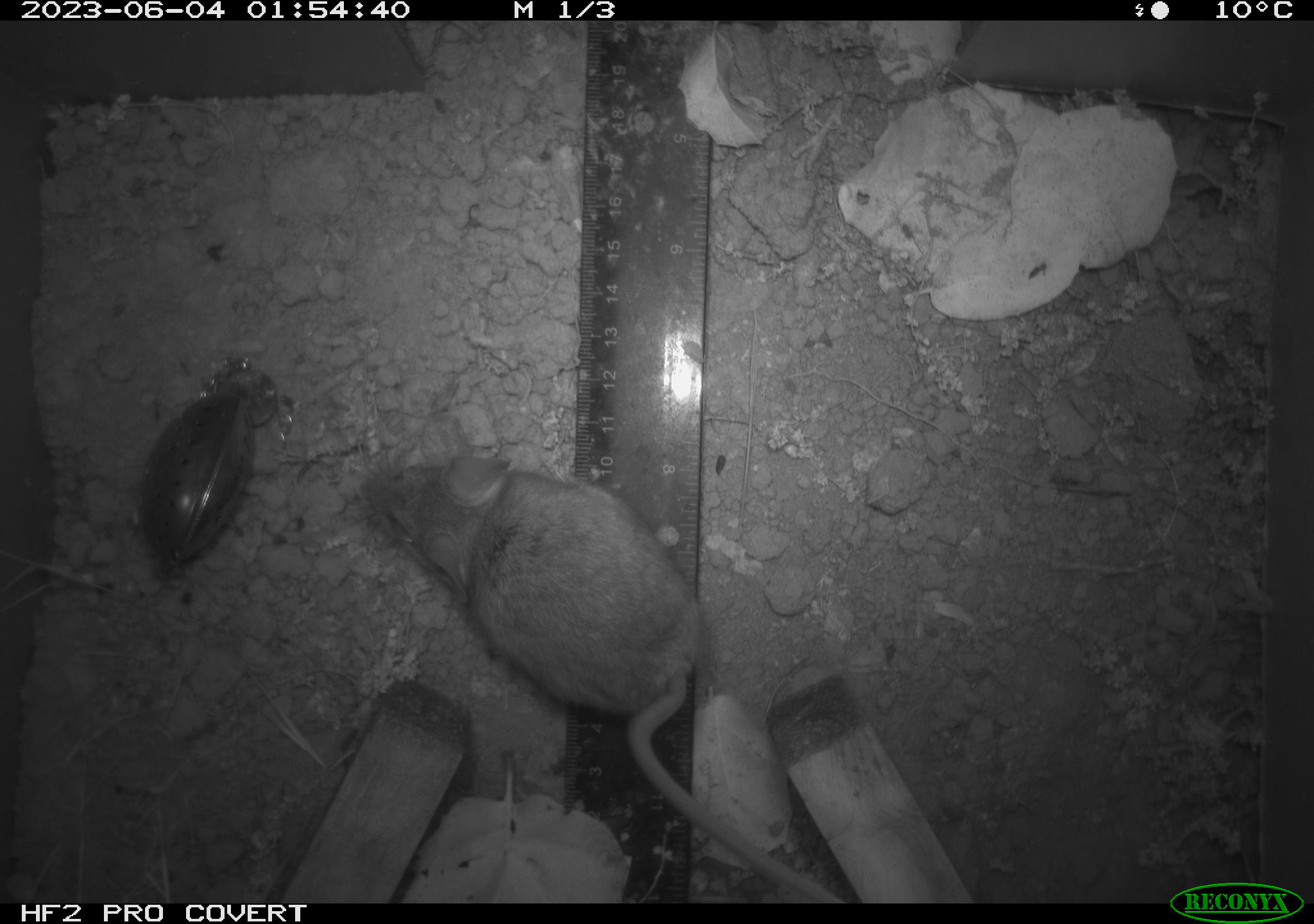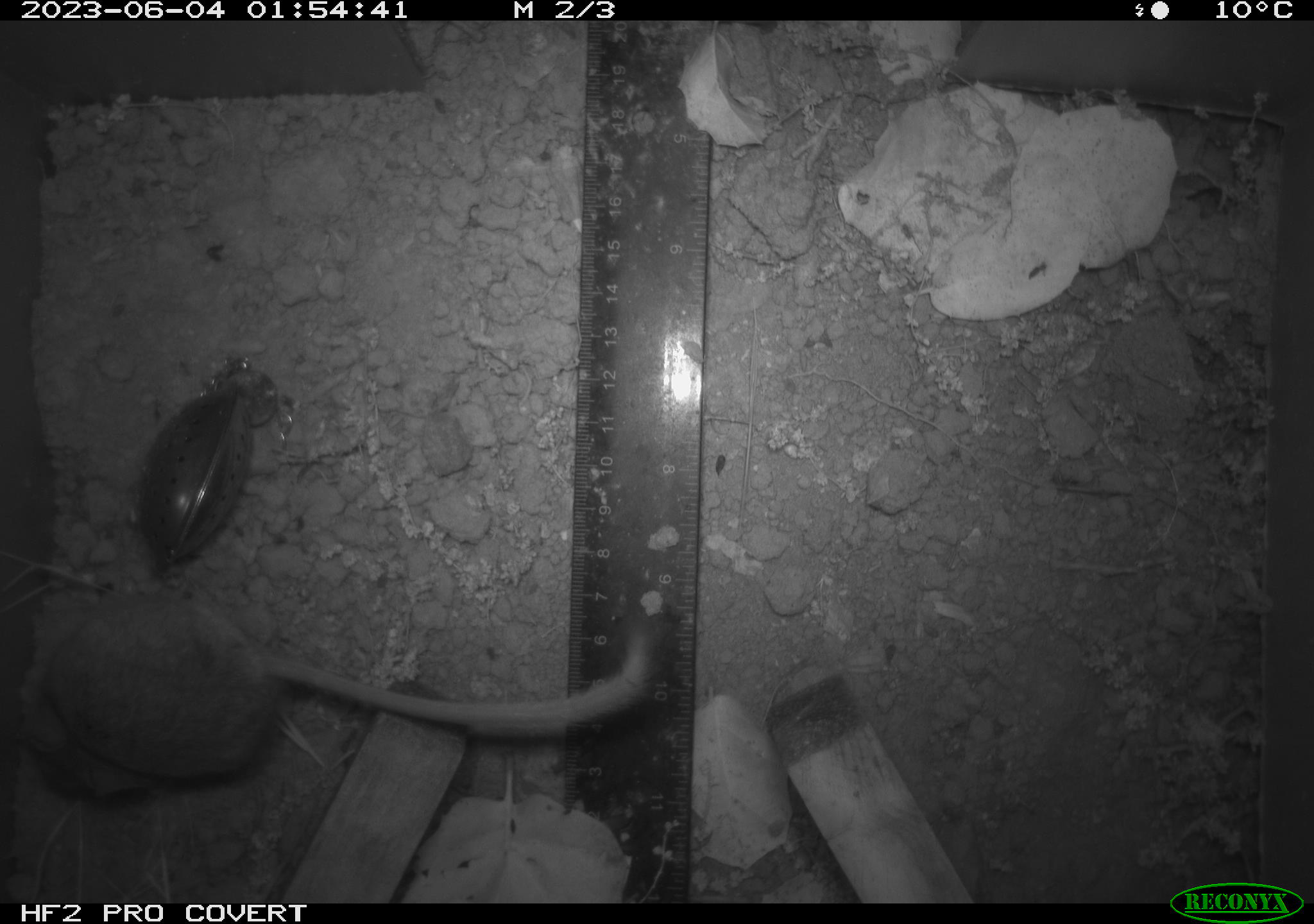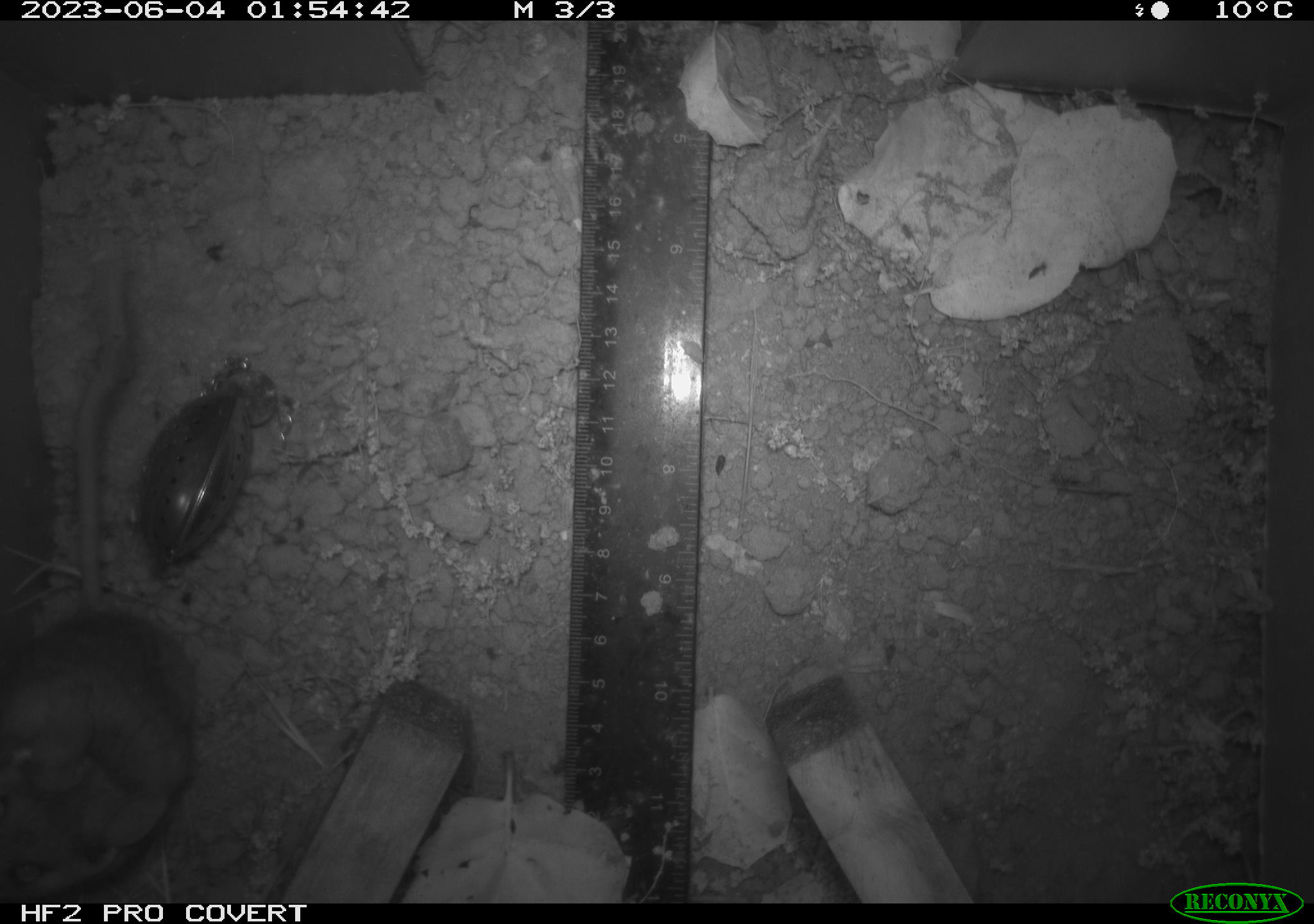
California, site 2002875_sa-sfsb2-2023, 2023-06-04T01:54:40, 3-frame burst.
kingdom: Animalia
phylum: Chordata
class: Mammalia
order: Rodentia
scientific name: Rodentia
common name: mouse species